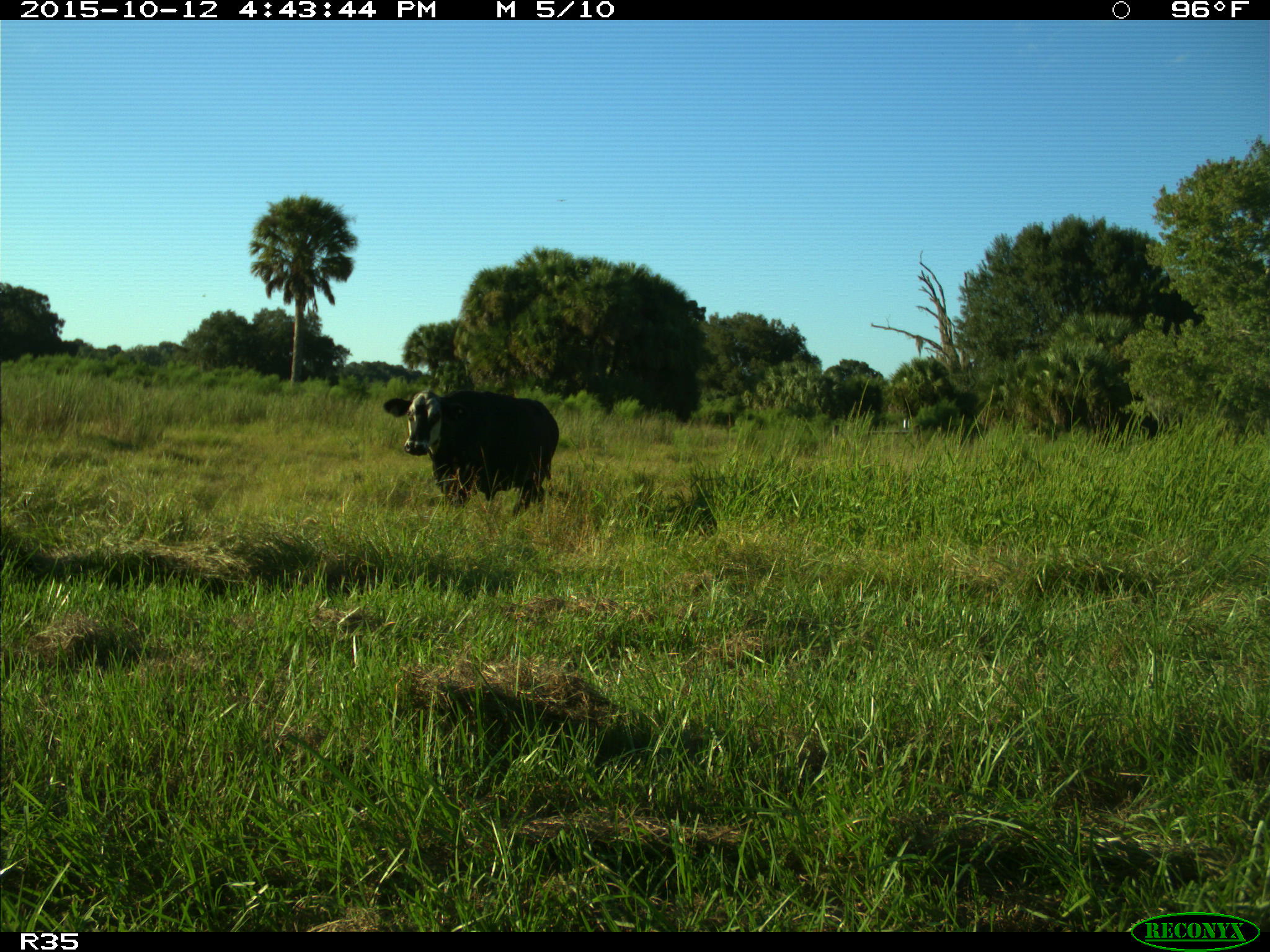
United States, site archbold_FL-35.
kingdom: Animalia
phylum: Chordata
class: Mammalia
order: Artiodactyla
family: Bovidae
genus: Bos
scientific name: Bos taurus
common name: domestic cow